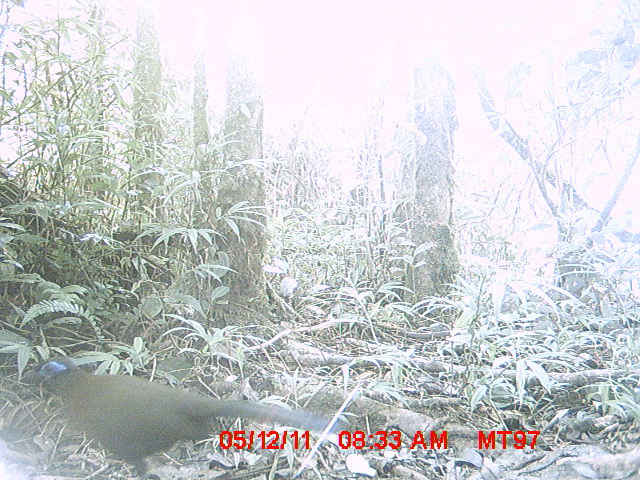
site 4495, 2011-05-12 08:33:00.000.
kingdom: Animalia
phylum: Chordata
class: Aves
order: Cuculiformes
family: Cuculidae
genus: Coua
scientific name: Coua serriana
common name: red-breasted coua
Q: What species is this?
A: Coua serriana (red-breasted coua).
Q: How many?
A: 1.